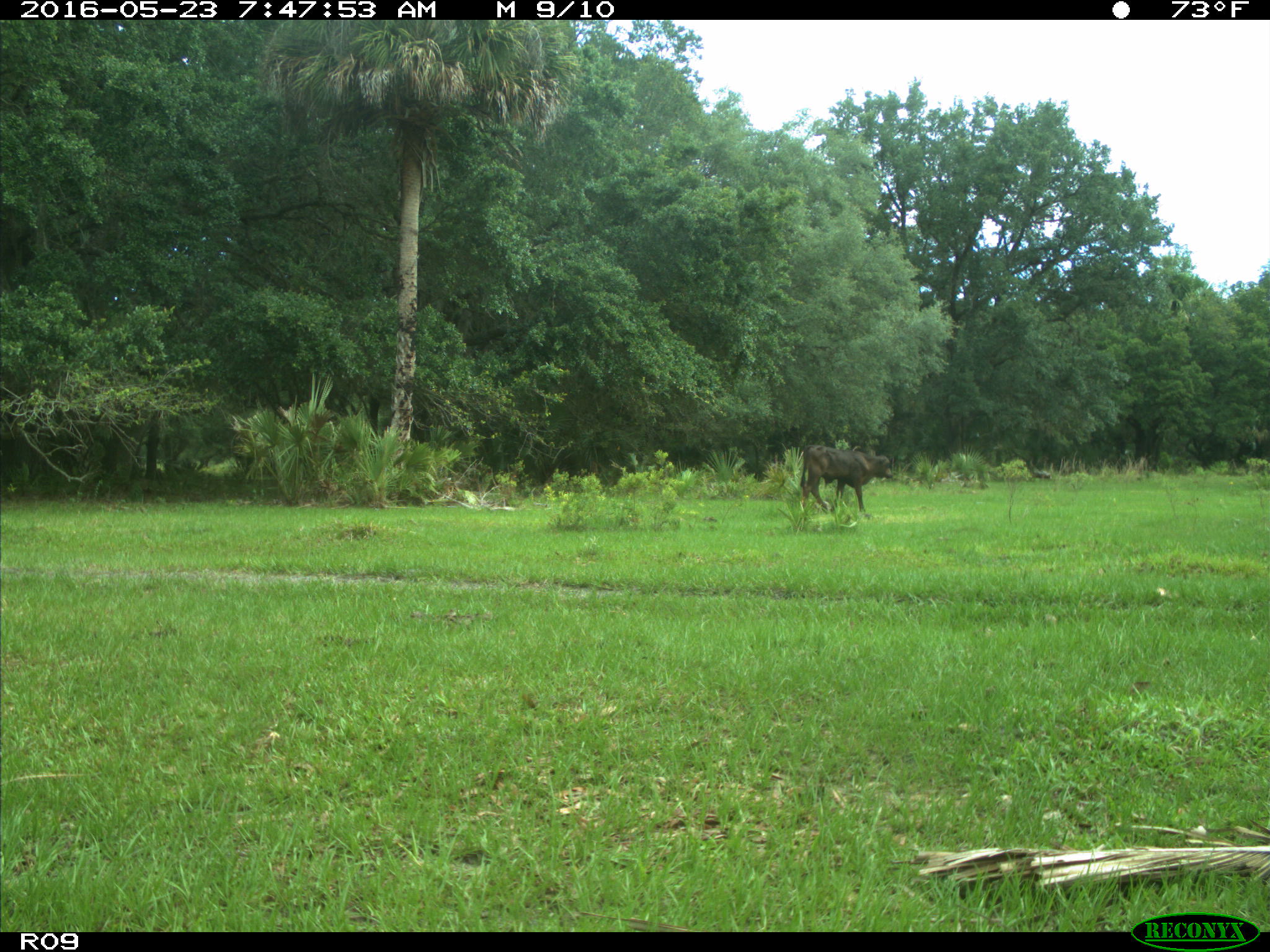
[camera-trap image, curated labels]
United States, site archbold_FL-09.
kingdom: Animalia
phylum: Chordata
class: Mammalia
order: Artiodactyla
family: Bovidae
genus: Bos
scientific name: Bos taurus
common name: domestic cow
Bos taurus (domestic cow).